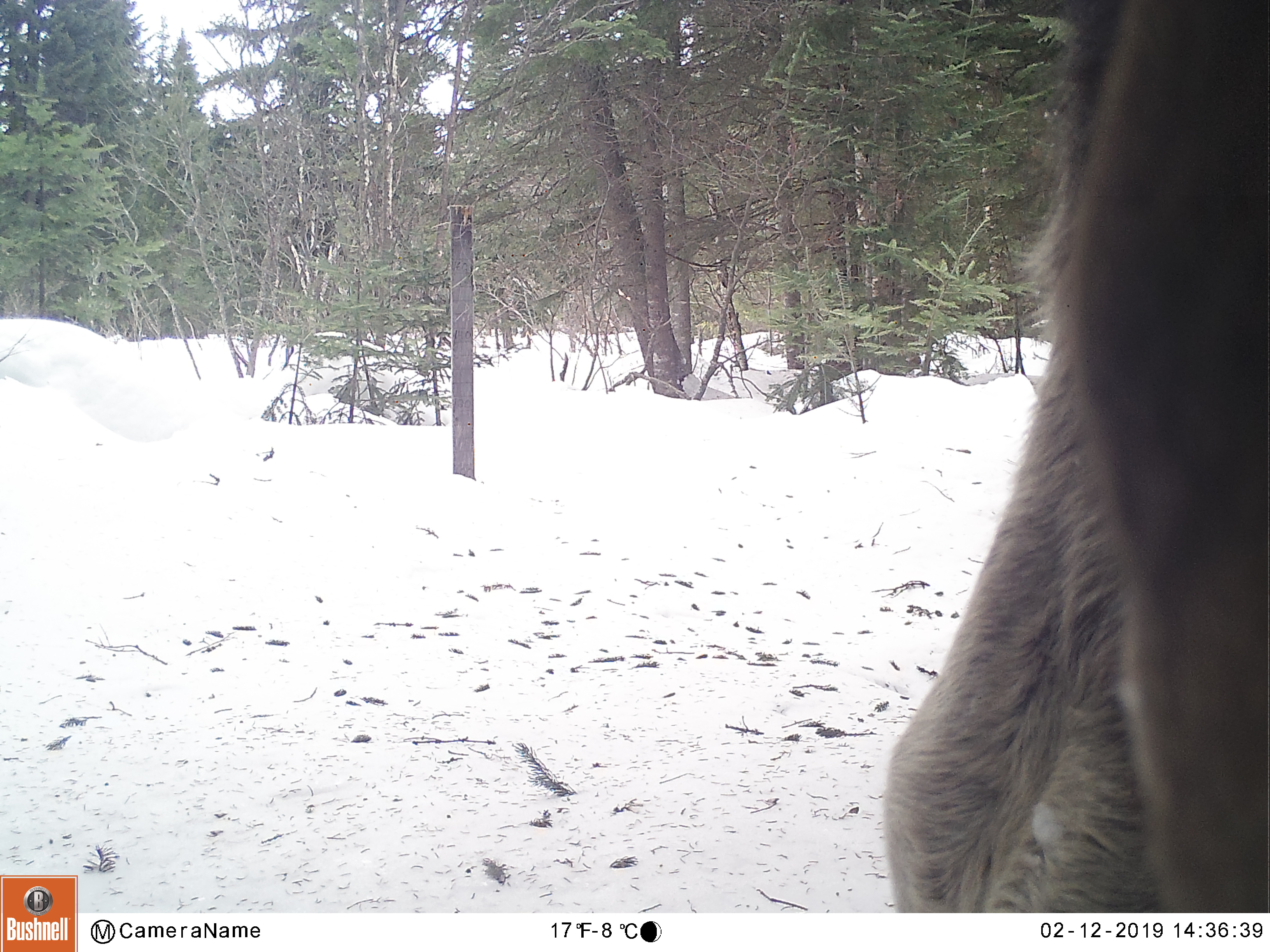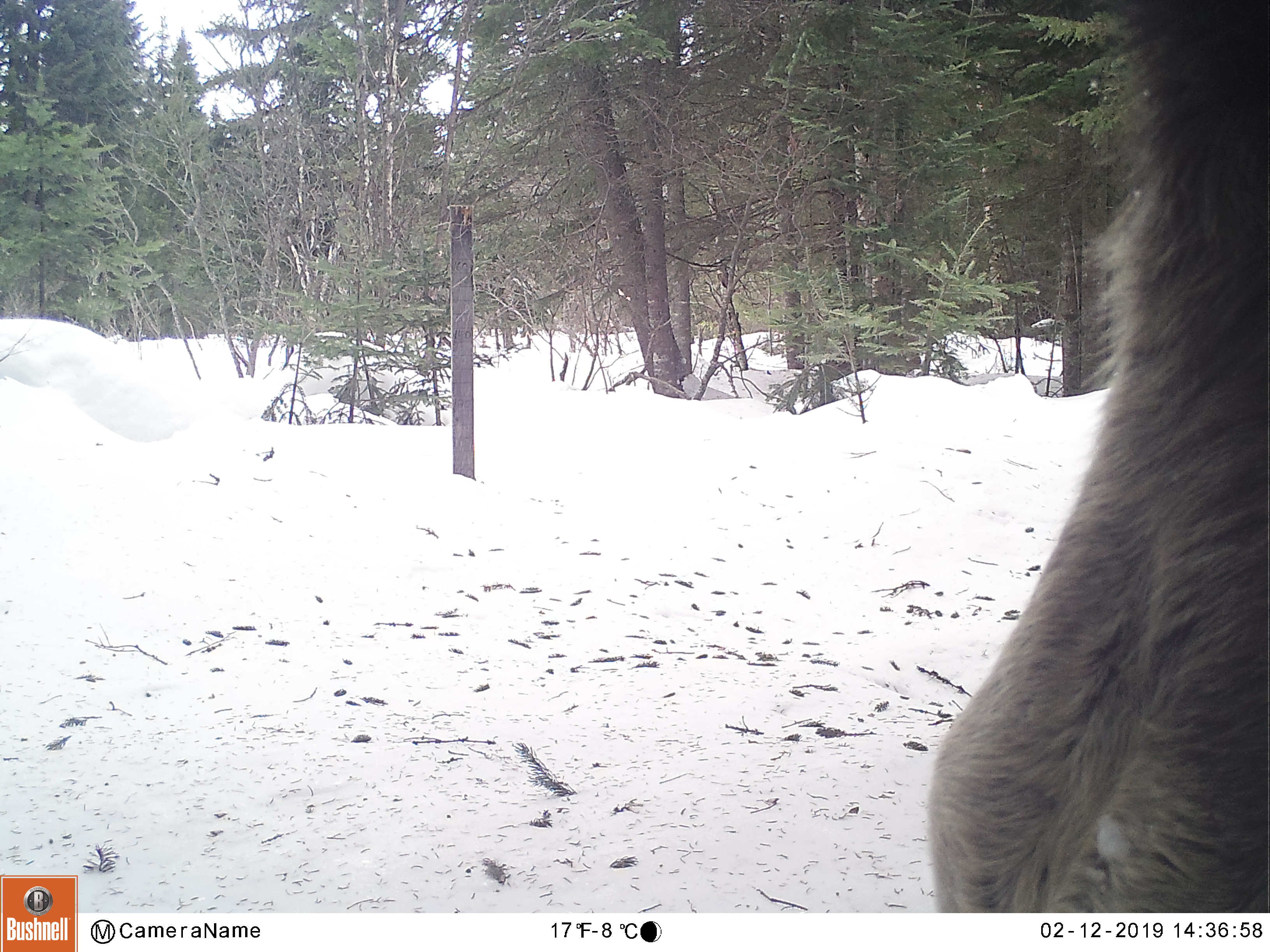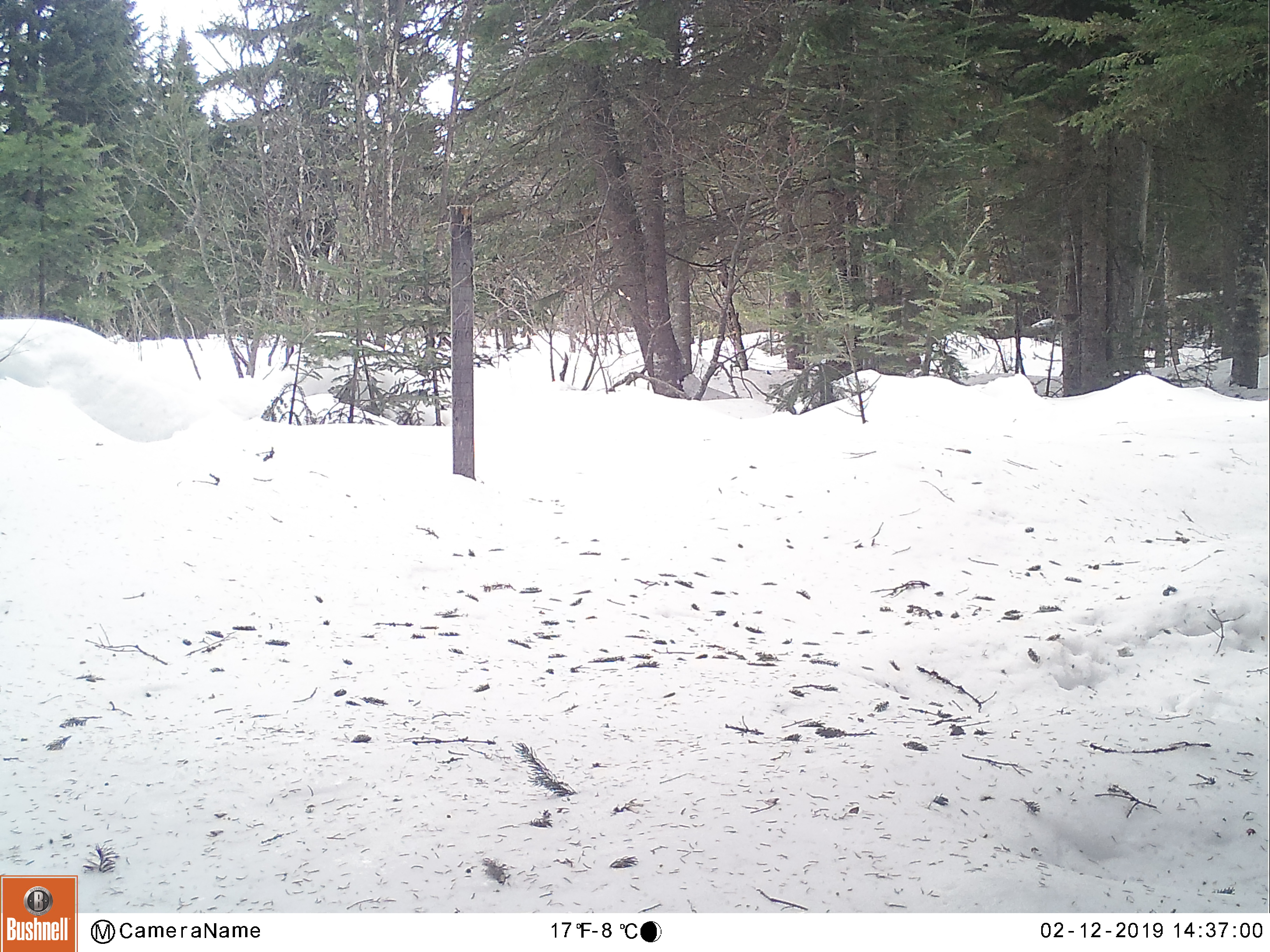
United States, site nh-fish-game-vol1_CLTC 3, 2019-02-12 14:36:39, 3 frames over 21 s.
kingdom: Animalia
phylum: Chordata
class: Mammalia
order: Artiodactyla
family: Cervidae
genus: Alces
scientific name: Alces alces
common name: moose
Moose (Alces alces).